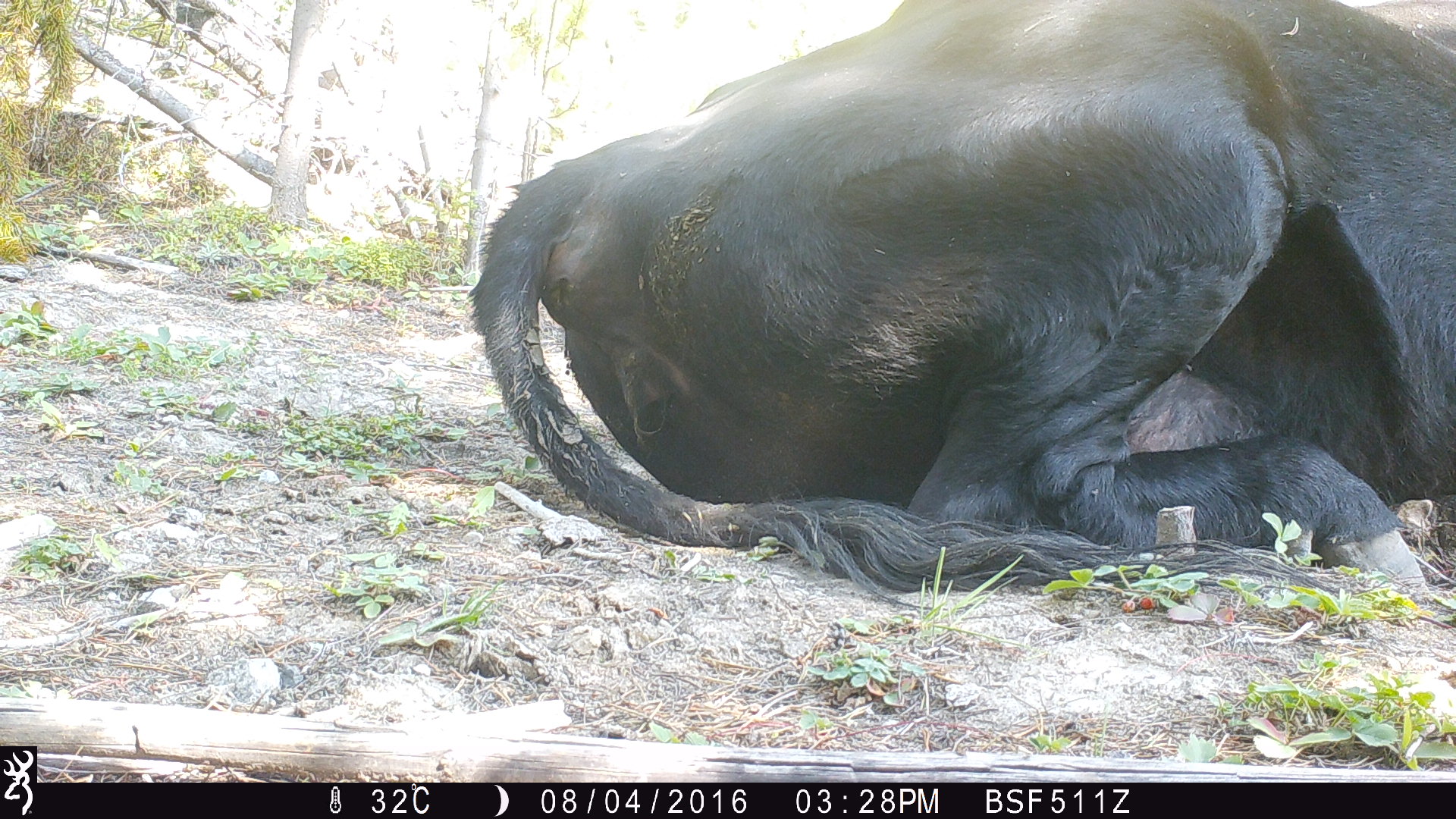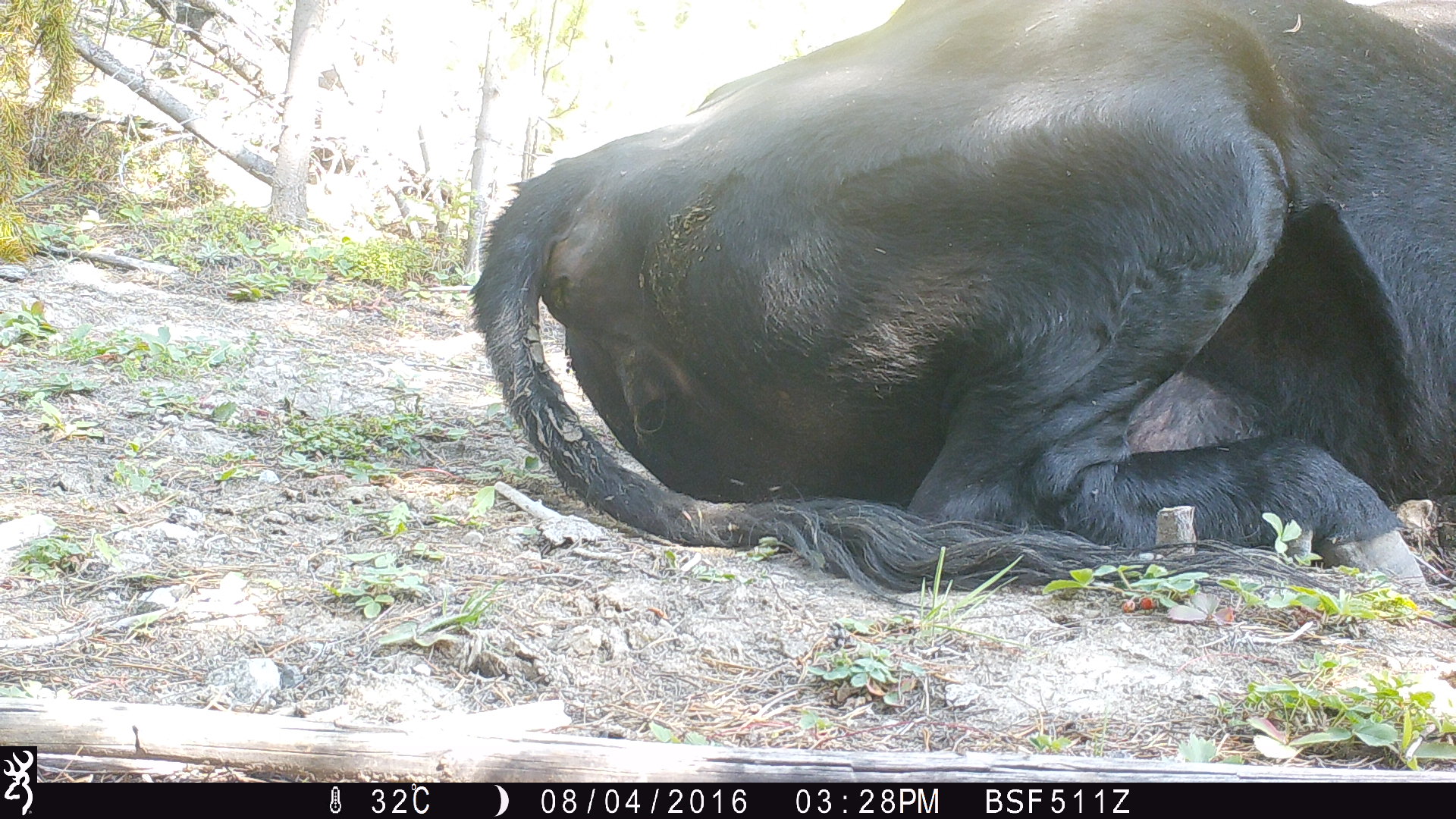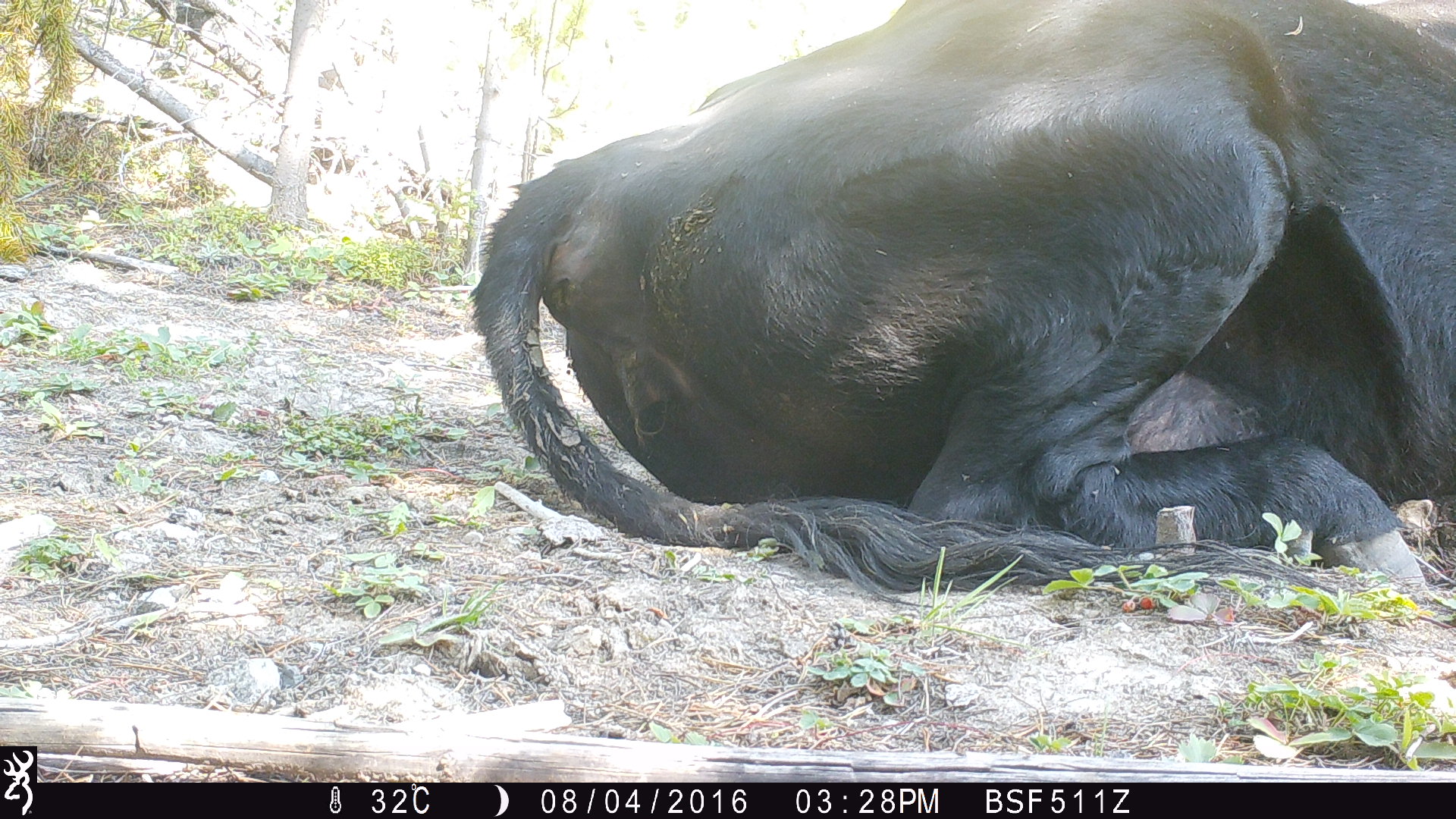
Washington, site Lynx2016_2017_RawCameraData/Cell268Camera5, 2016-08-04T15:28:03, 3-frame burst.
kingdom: Animalia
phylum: Chordata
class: Mammalia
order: Artiodactyla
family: Bovidae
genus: Bos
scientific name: Bos taurus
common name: domestic cattle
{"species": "domestic cattle (Bos taurus)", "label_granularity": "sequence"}